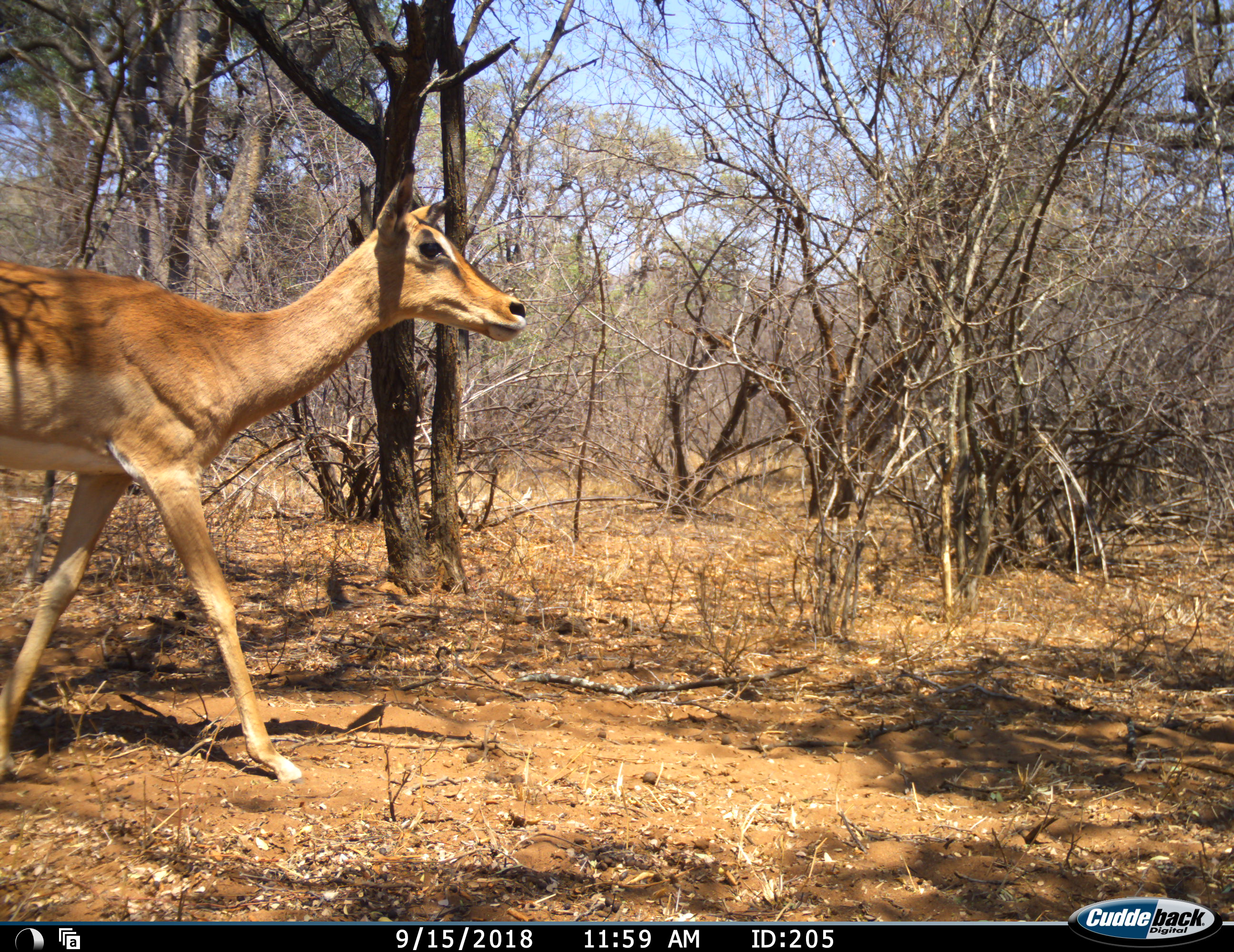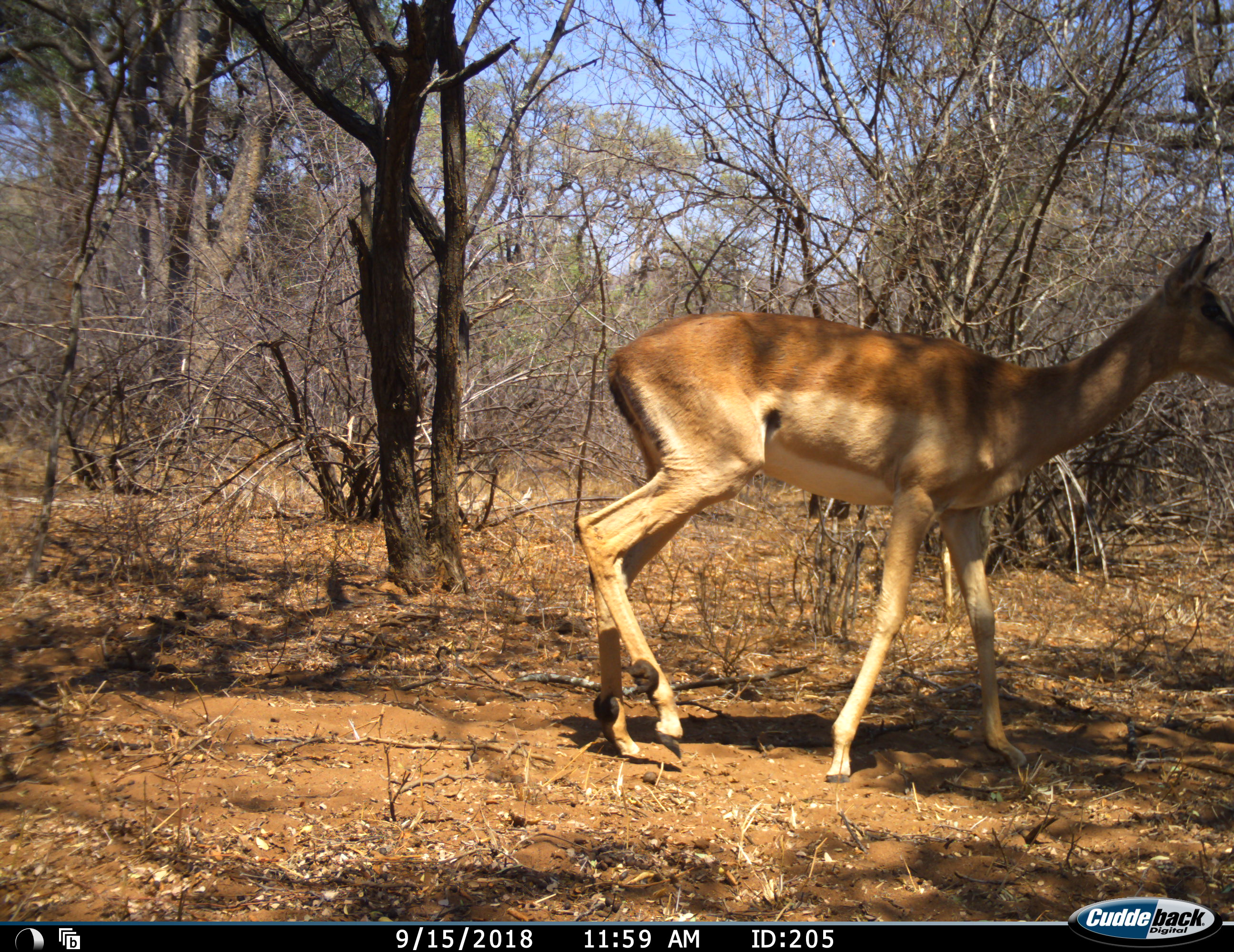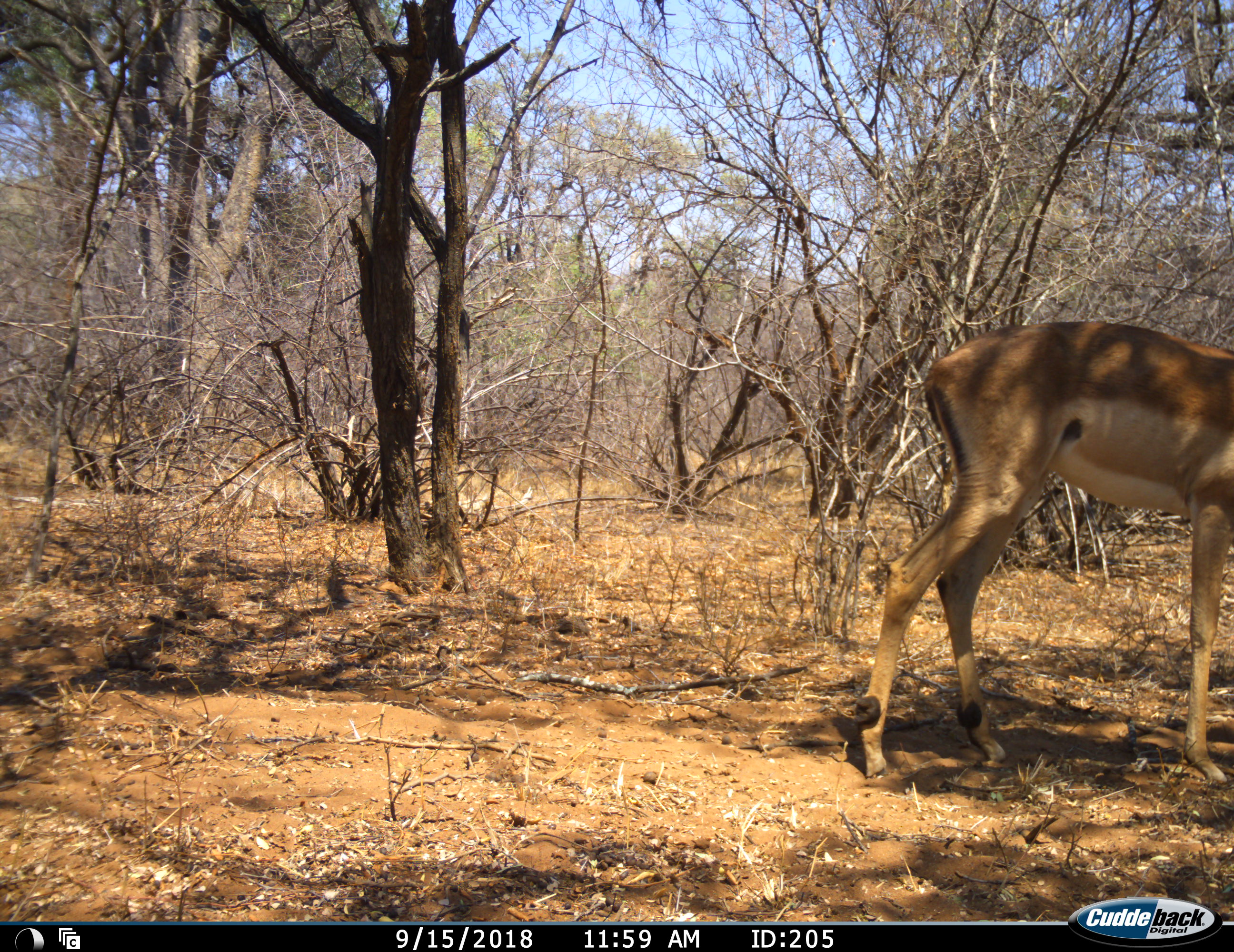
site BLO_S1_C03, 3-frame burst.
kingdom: Animalia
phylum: Chordata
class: Mammalia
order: Artiodactyla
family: Bovidae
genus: Aepyceros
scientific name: Aepyceros melampus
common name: impala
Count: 1.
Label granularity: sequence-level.